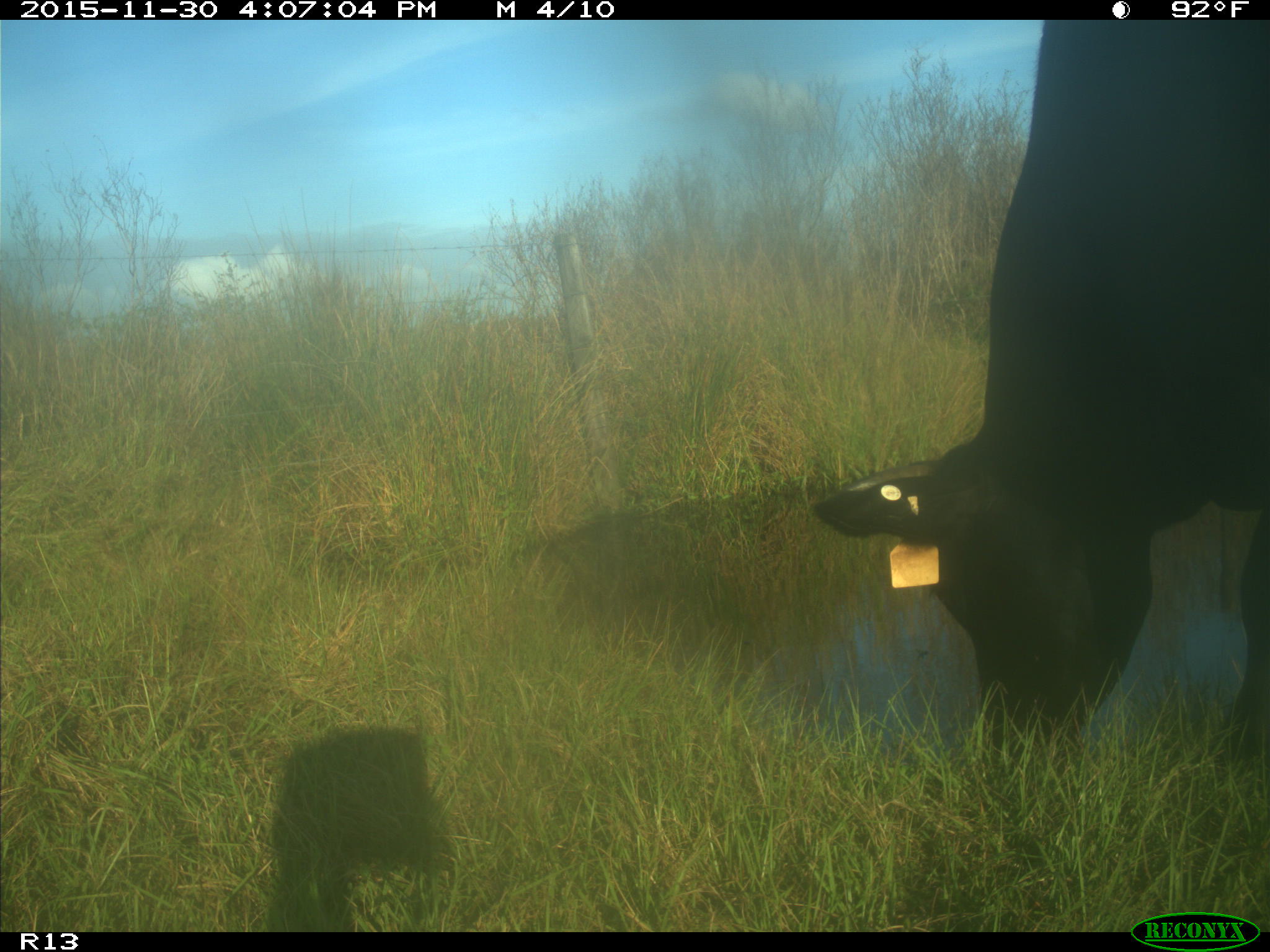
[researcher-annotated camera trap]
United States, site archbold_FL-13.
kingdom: Animalia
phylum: Chordata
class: Mammalia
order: Artiodactyla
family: Bovidae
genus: Bos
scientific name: Bos taurus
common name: domestic cow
Bos taurus (domestic cow).